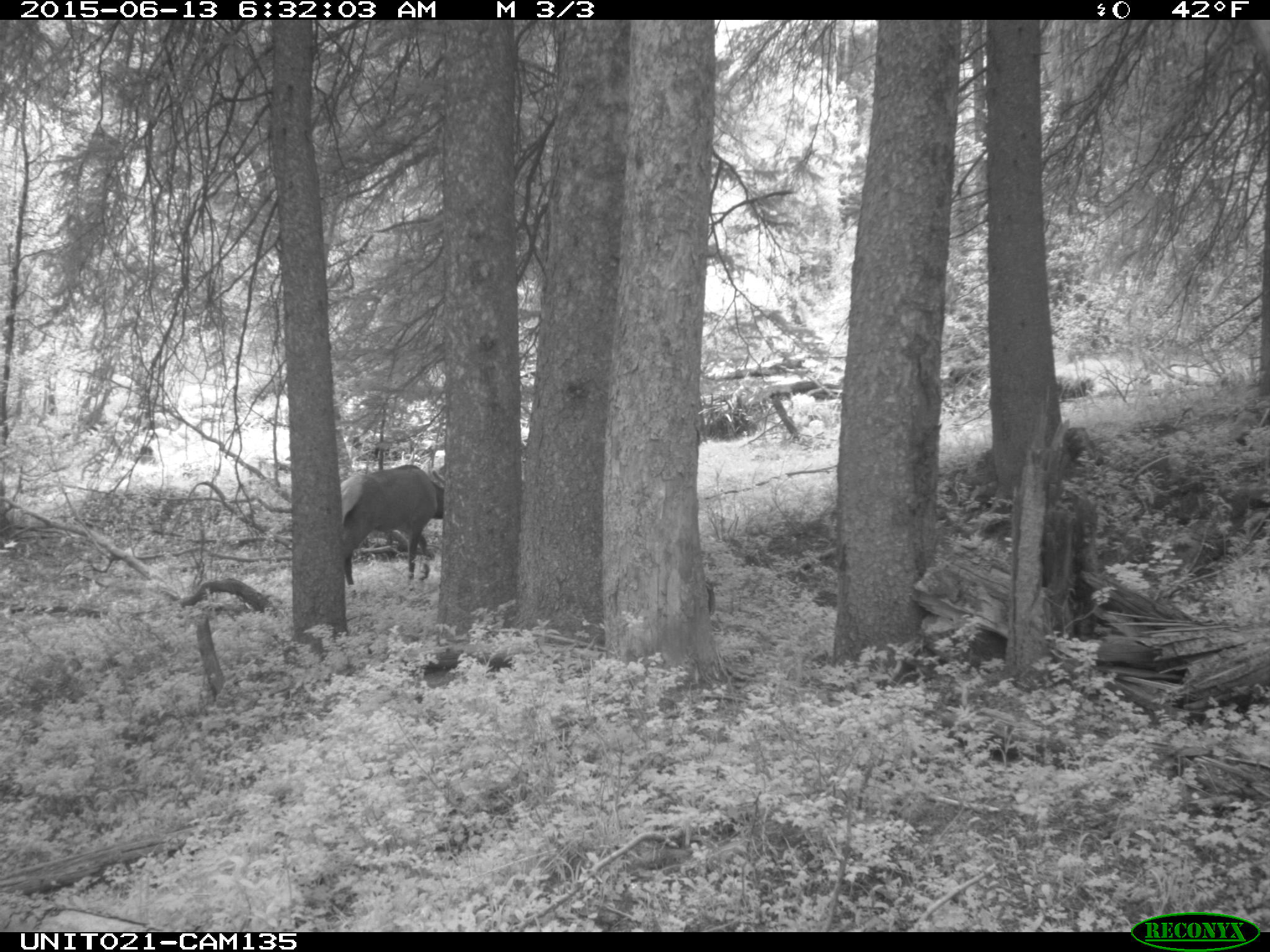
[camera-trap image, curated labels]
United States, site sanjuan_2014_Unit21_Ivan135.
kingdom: Animalia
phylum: Chordata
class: Mammalia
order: Artiodactyla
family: Cervidae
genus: Cervus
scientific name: Cervus elaphus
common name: red deer